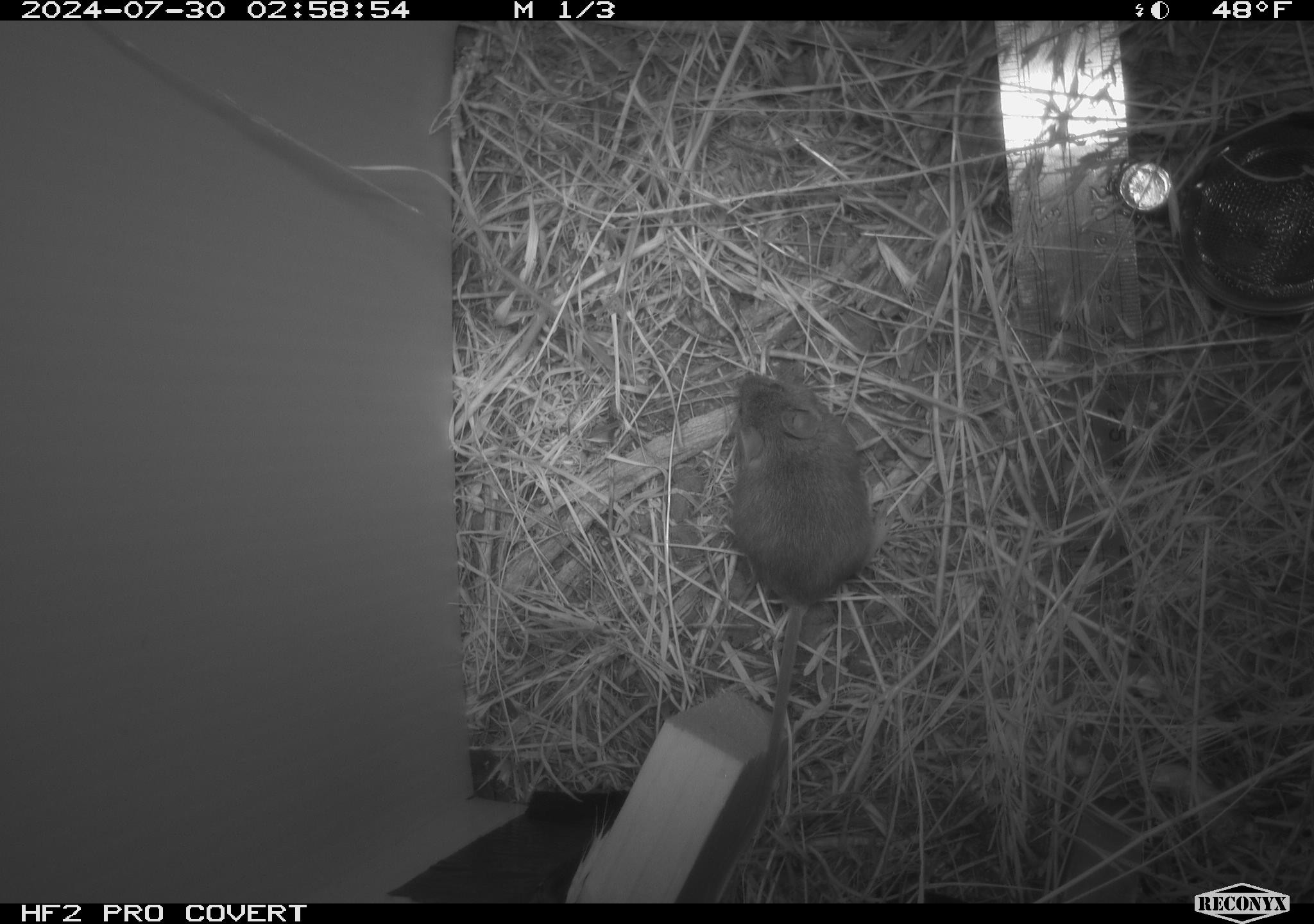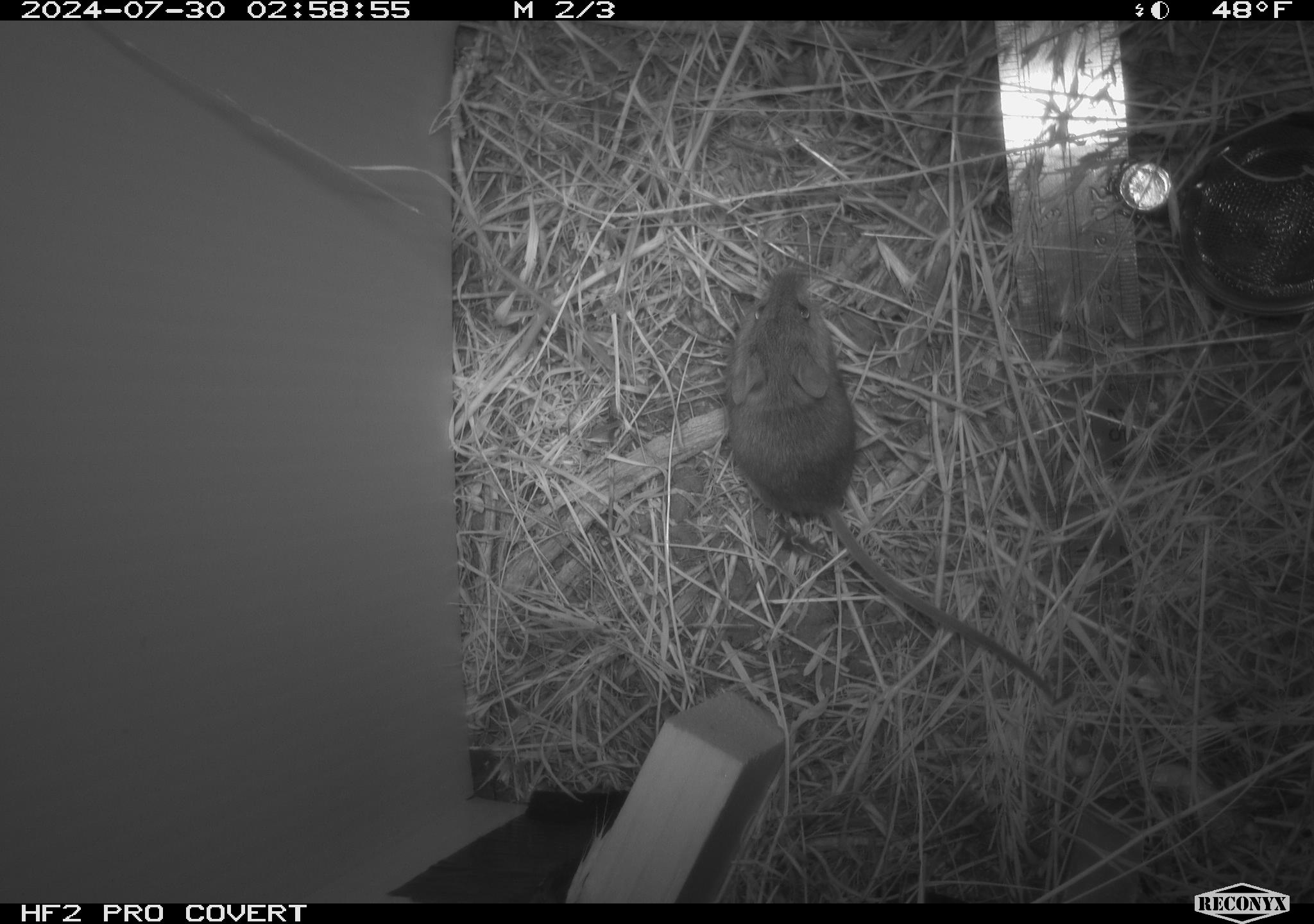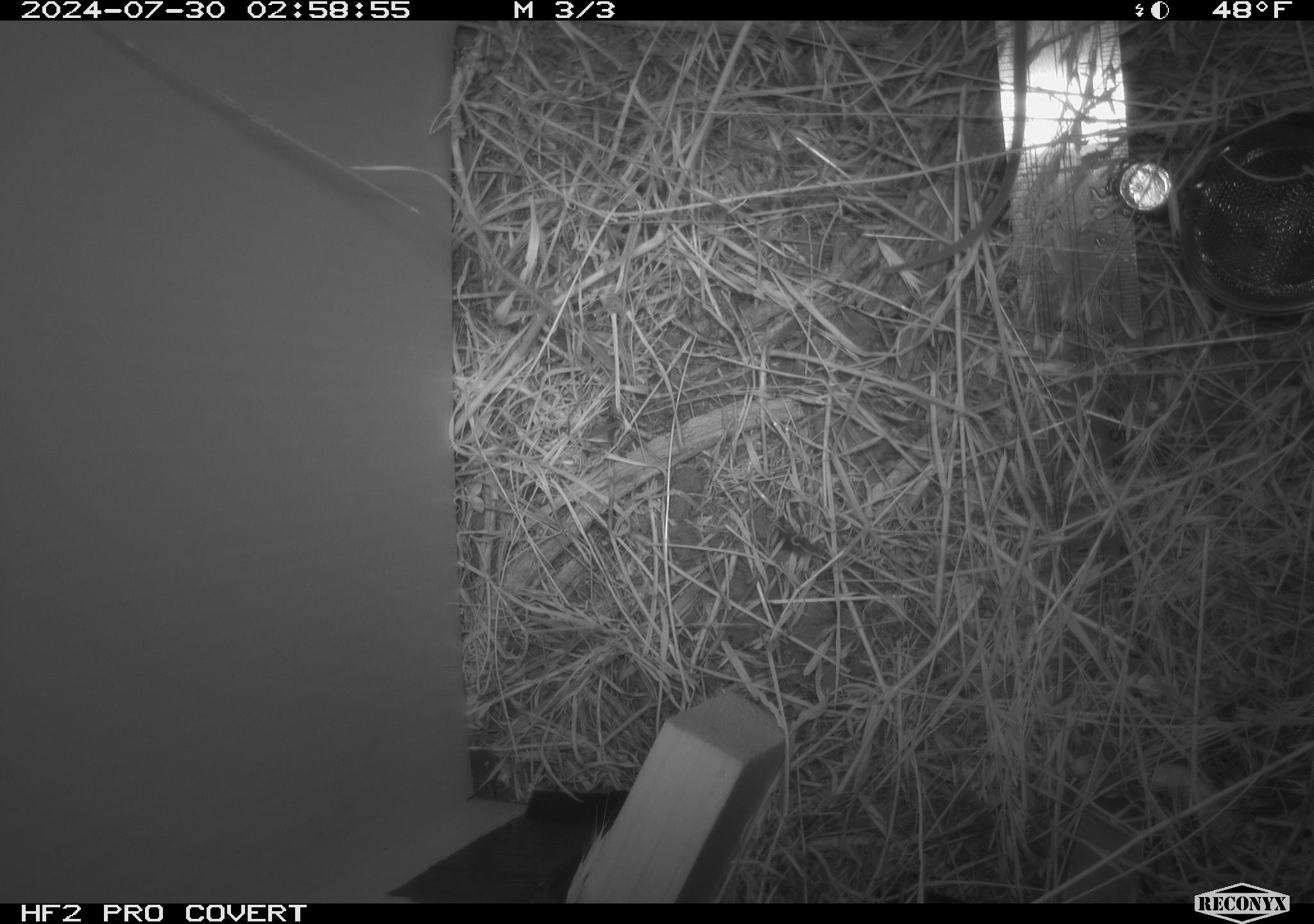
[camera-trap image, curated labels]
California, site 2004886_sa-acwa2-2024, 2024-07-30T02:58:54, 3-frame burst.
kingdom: Animalia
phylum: Chordata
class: Mammalia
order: Rodentia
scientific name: Rodentia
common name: mouse species